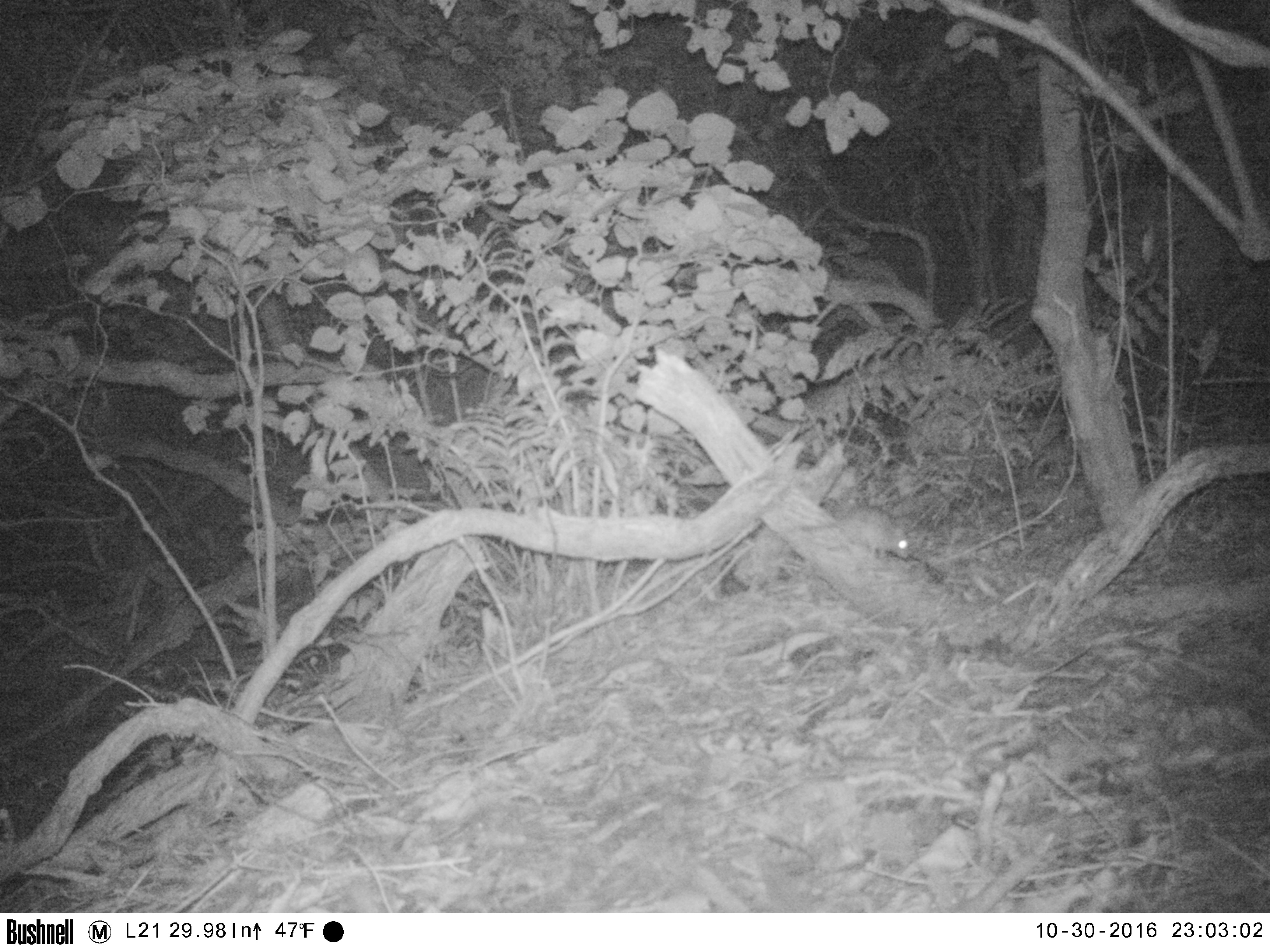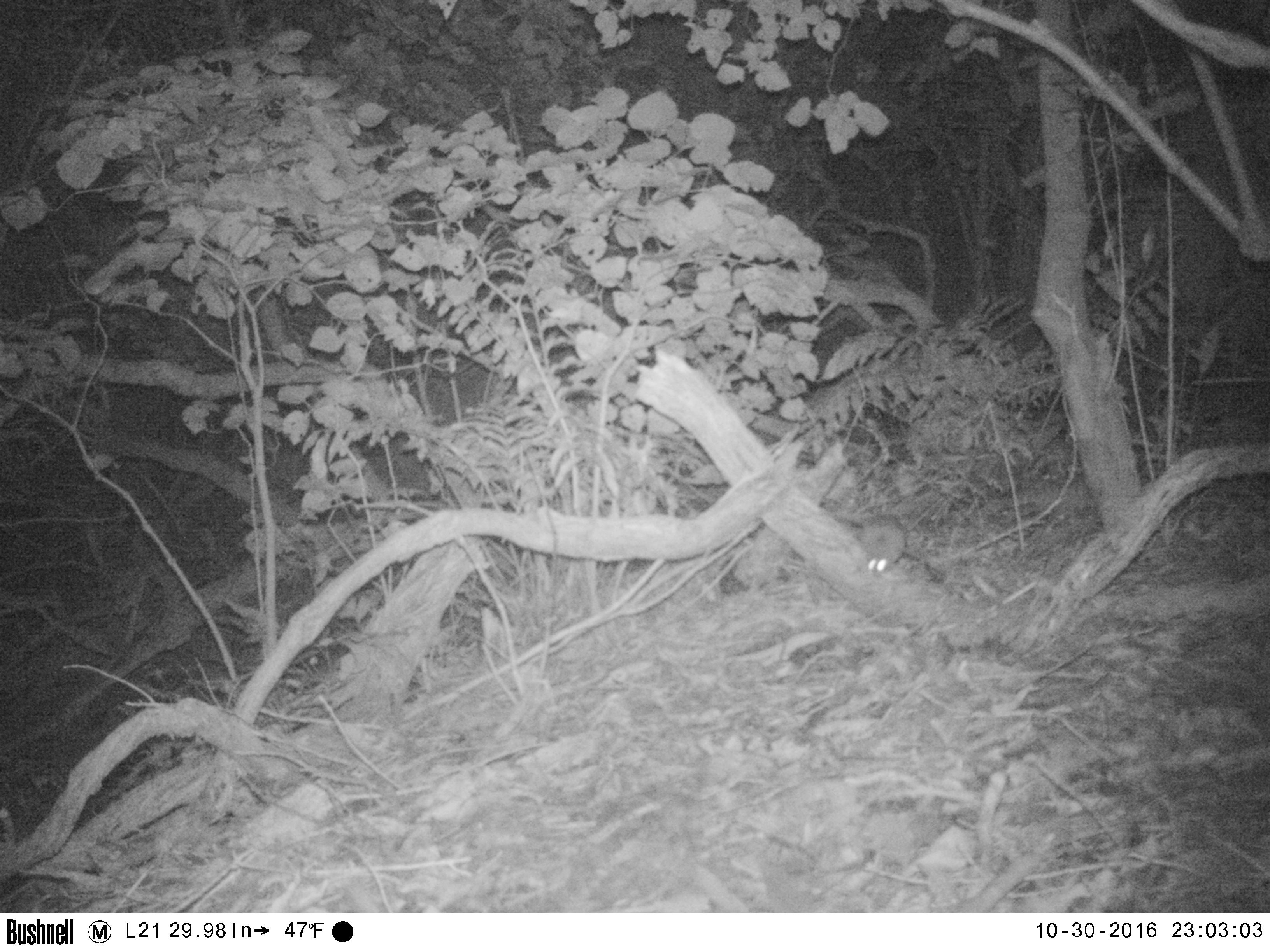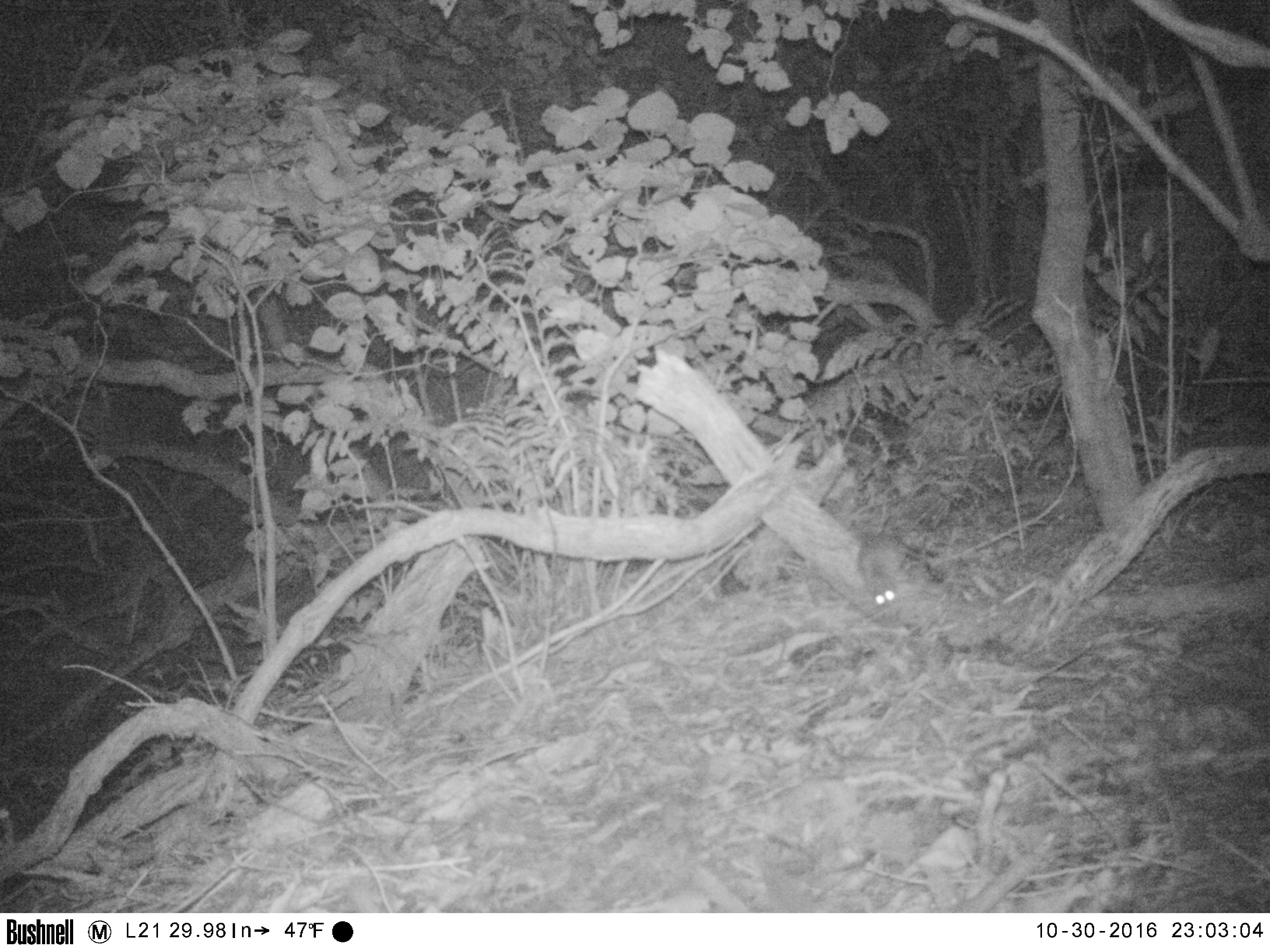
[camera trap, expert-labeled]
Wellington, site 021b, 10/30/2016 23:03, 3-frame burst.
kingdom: Animalia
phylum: Chordata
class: Mammalia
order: Rodentia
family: Muridae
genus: Rattus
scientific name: Rattus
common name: rat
Rat (Rattus).